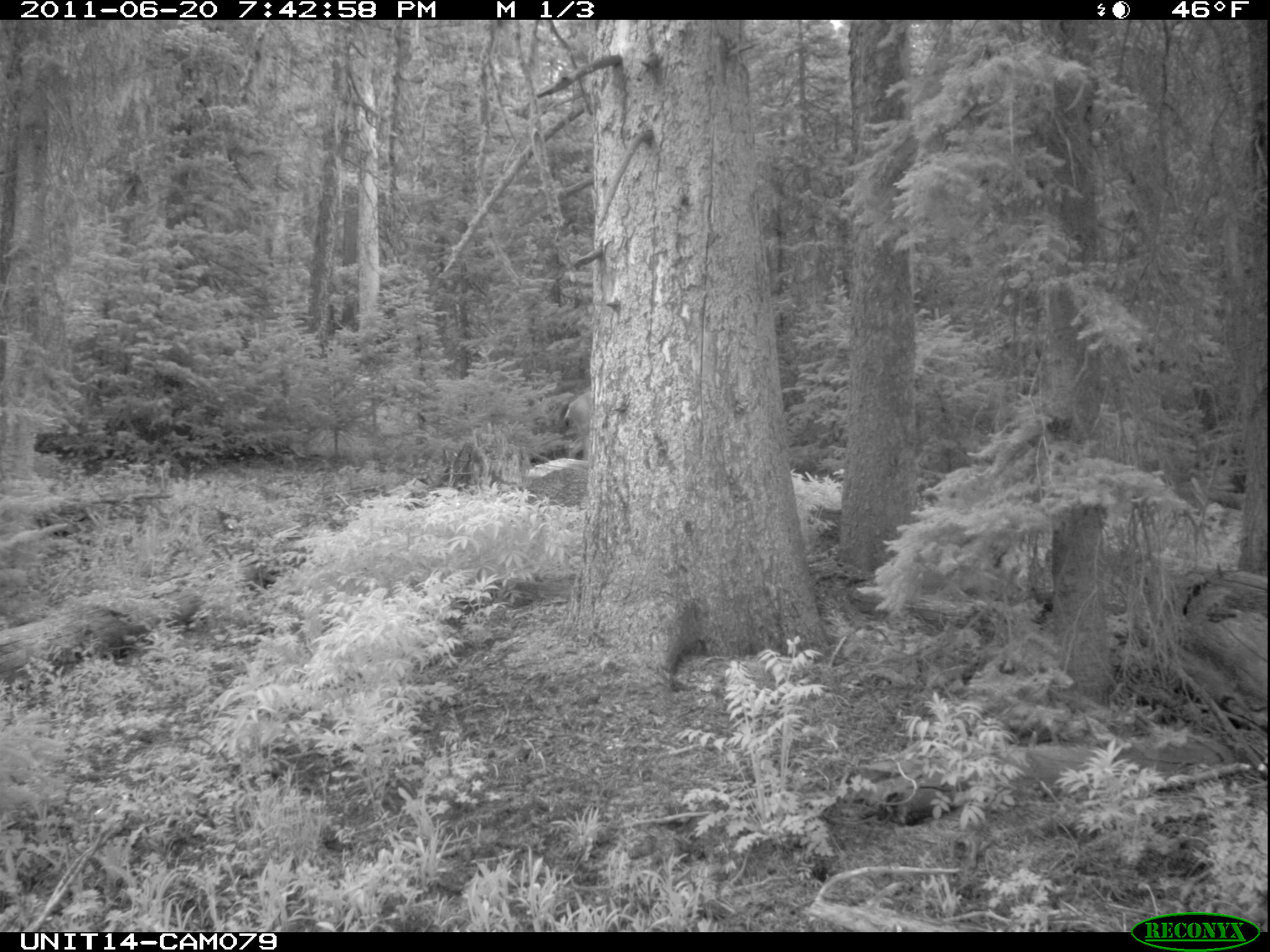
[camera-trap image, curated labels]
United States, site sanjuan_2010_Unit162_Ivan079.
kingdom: Animalia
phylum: Chordata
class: Mammalia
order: Artiodactyla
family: Cervidae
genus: Odocoileus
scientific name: Odocoileus hemionus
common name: mule deer